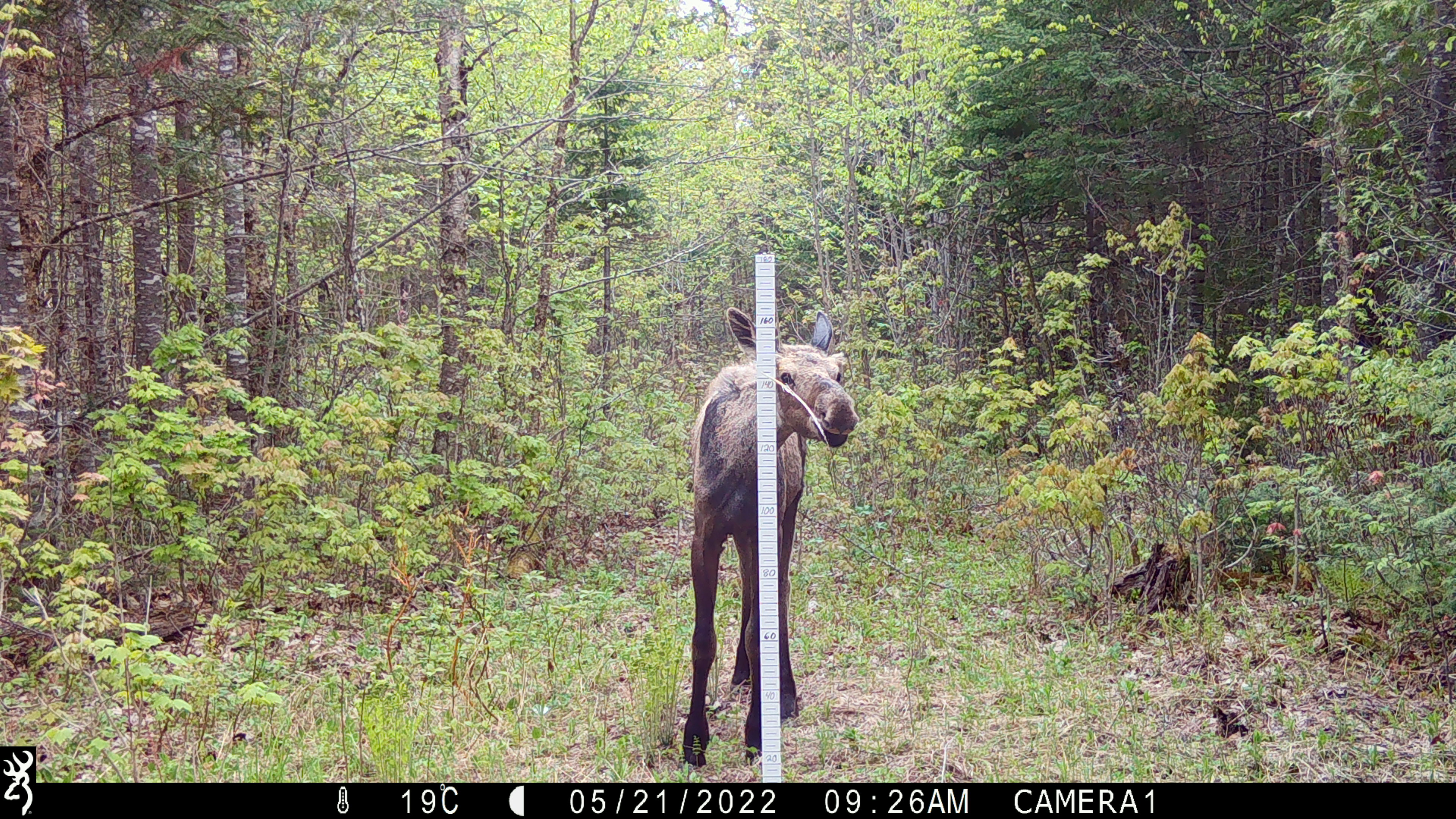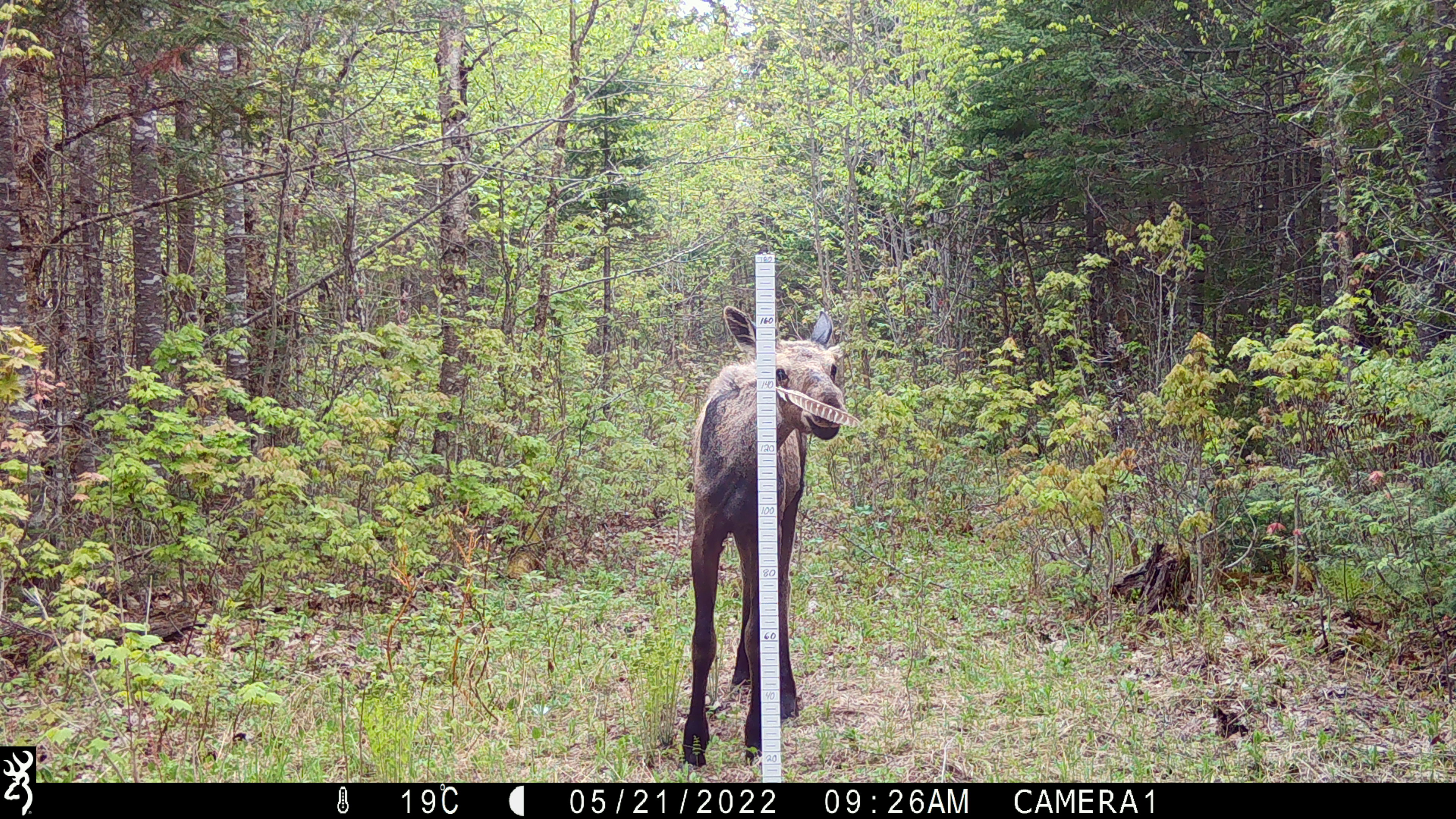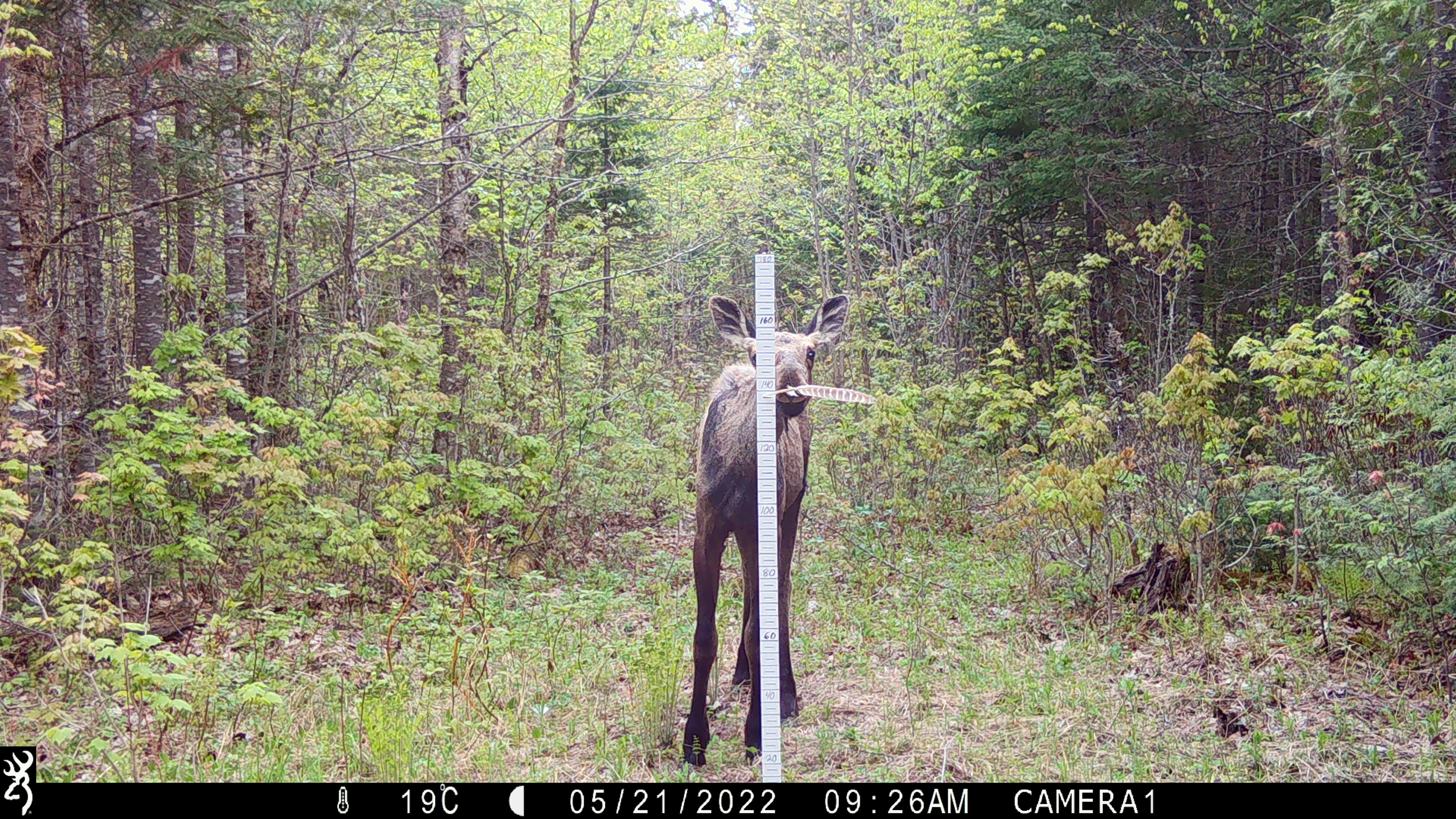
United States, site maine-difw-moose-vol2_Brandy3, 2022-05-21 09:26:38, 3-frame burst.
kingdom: Animalia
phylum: Chordata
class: Mammalia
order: Artiodactyla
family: Cervidae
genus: Alces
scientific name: Alces alces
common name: moose